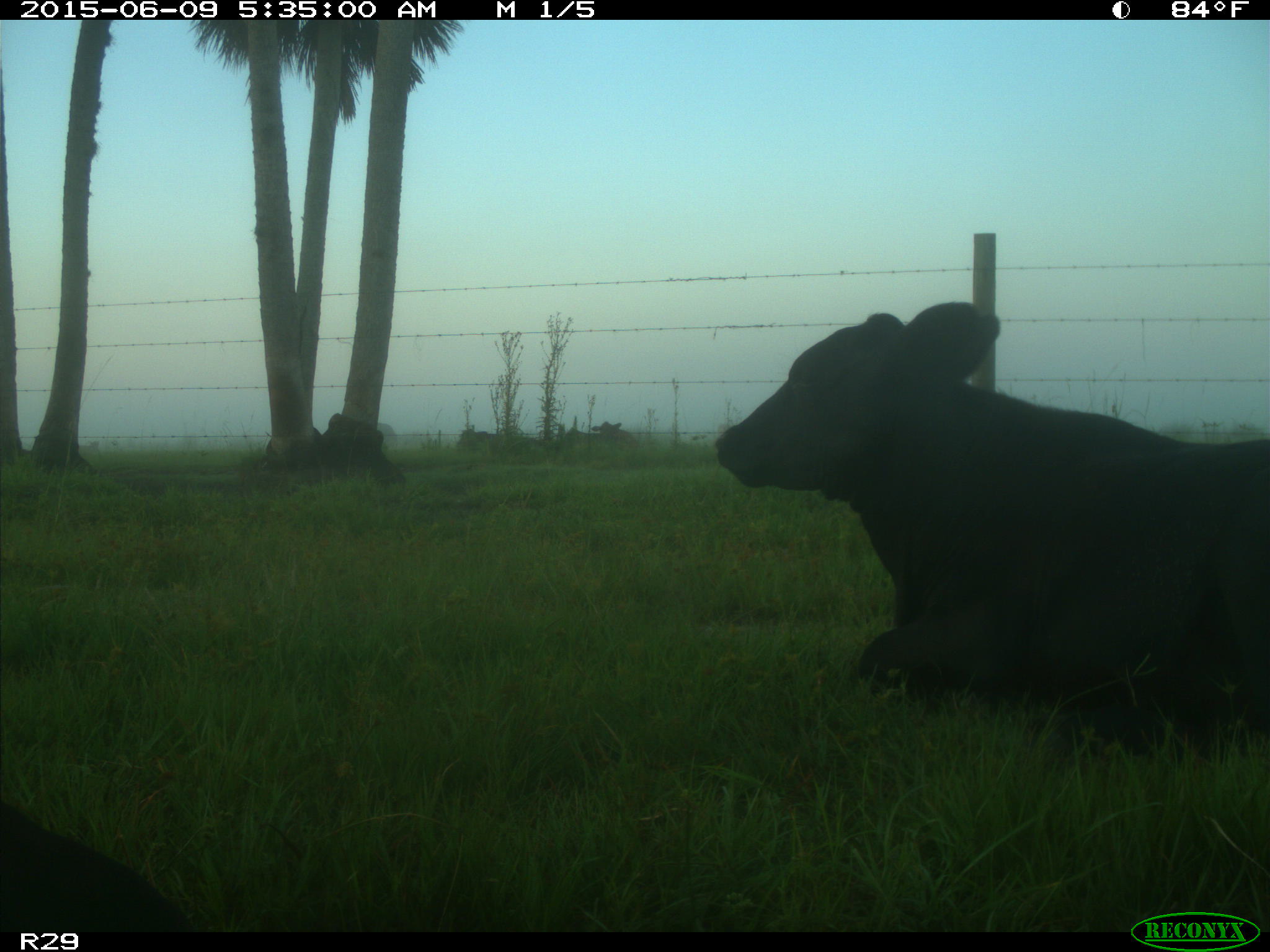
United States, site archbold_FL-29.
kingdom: Animalia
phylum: Chordata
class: Mammalia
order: Artiodactyla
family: Bovidae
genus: Bos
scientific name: Bos taurus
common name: domestic cow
Bos taurus (domestic cow).